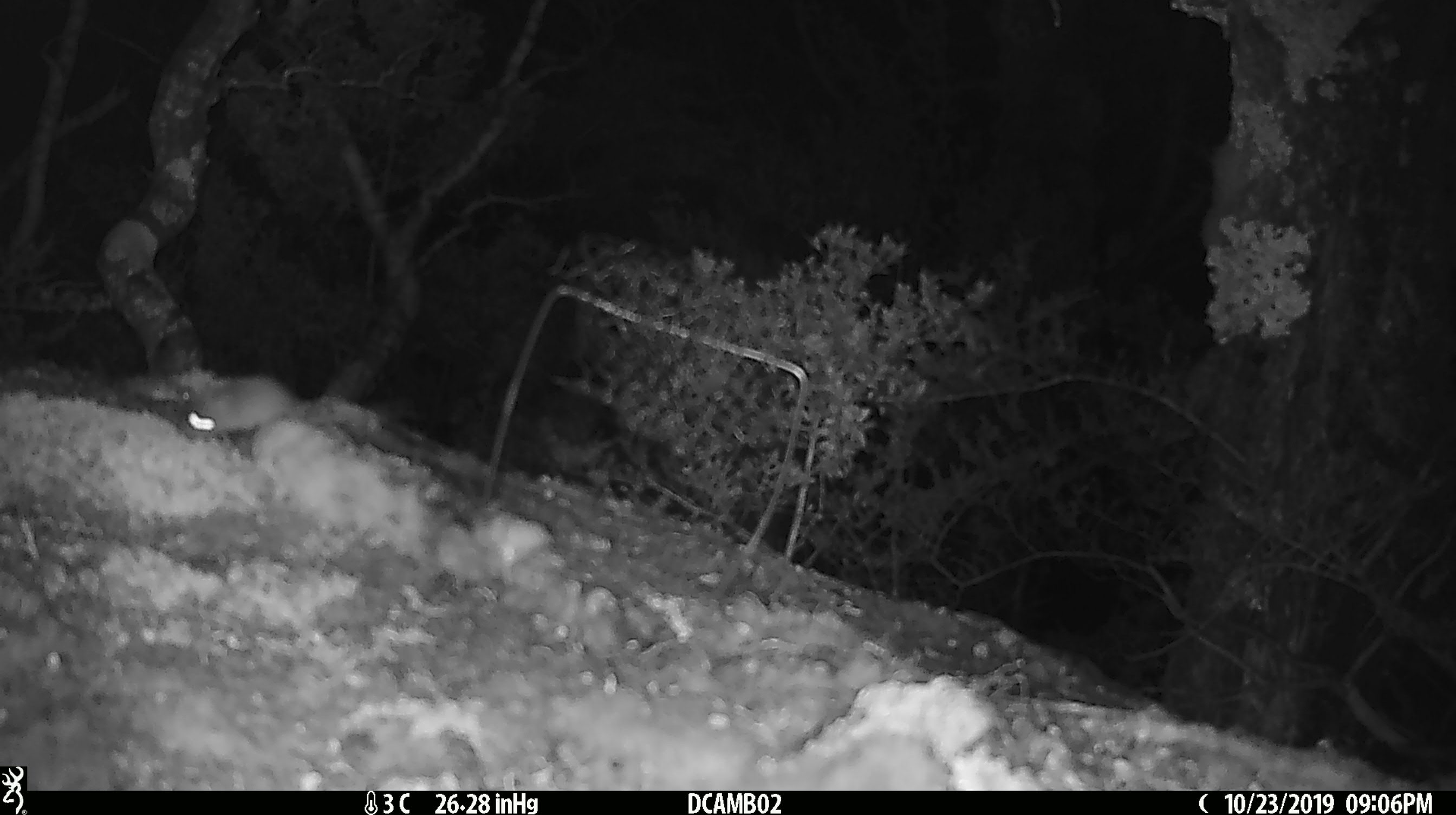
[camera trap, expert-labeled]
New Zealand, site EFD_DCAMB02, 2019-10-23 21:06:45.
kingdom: Animalia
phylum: Chordata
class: Mammalia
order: Rodentia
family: Muridae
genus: Mus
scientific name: Mus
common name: mouse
Mouse (Mus).